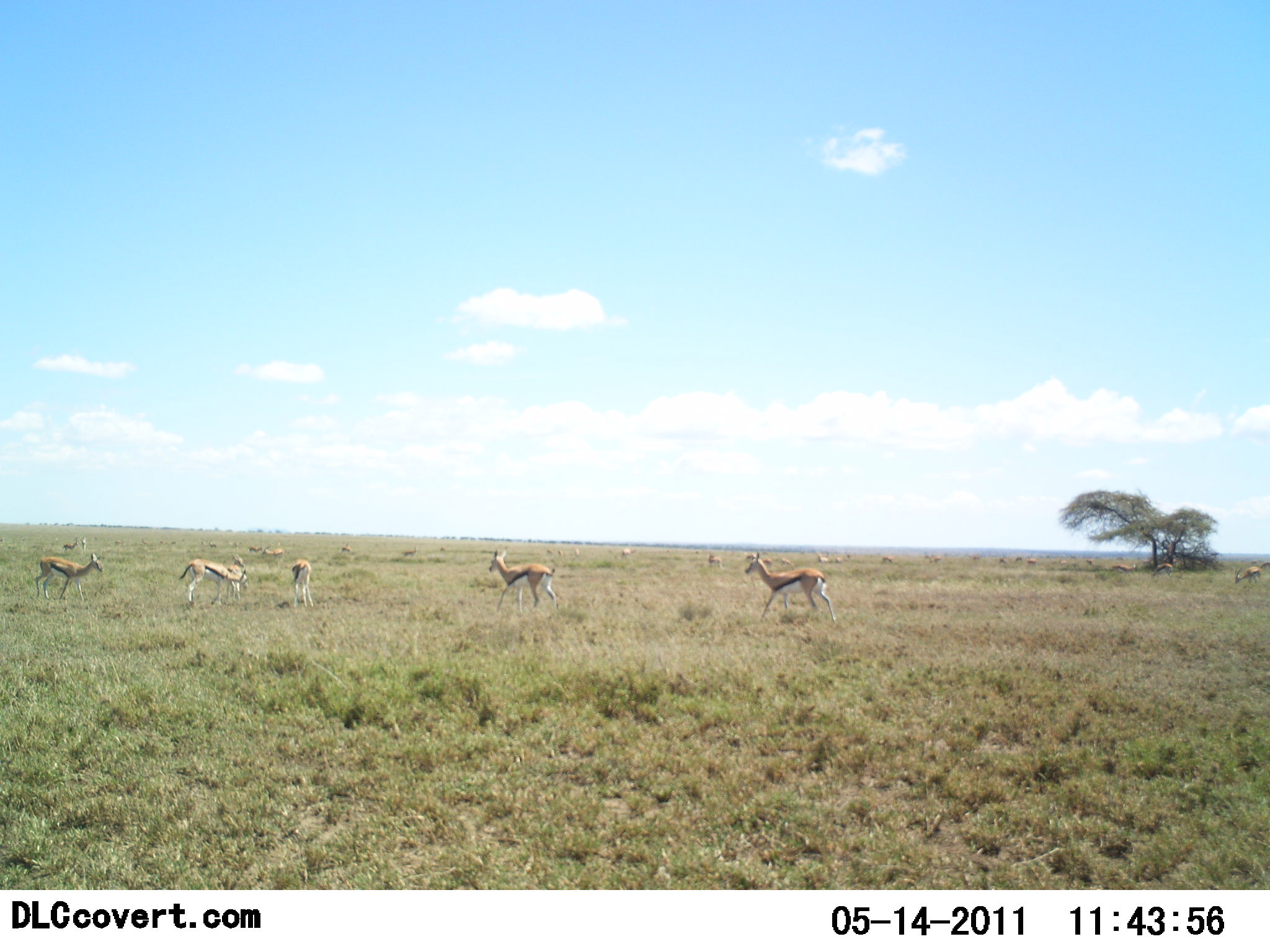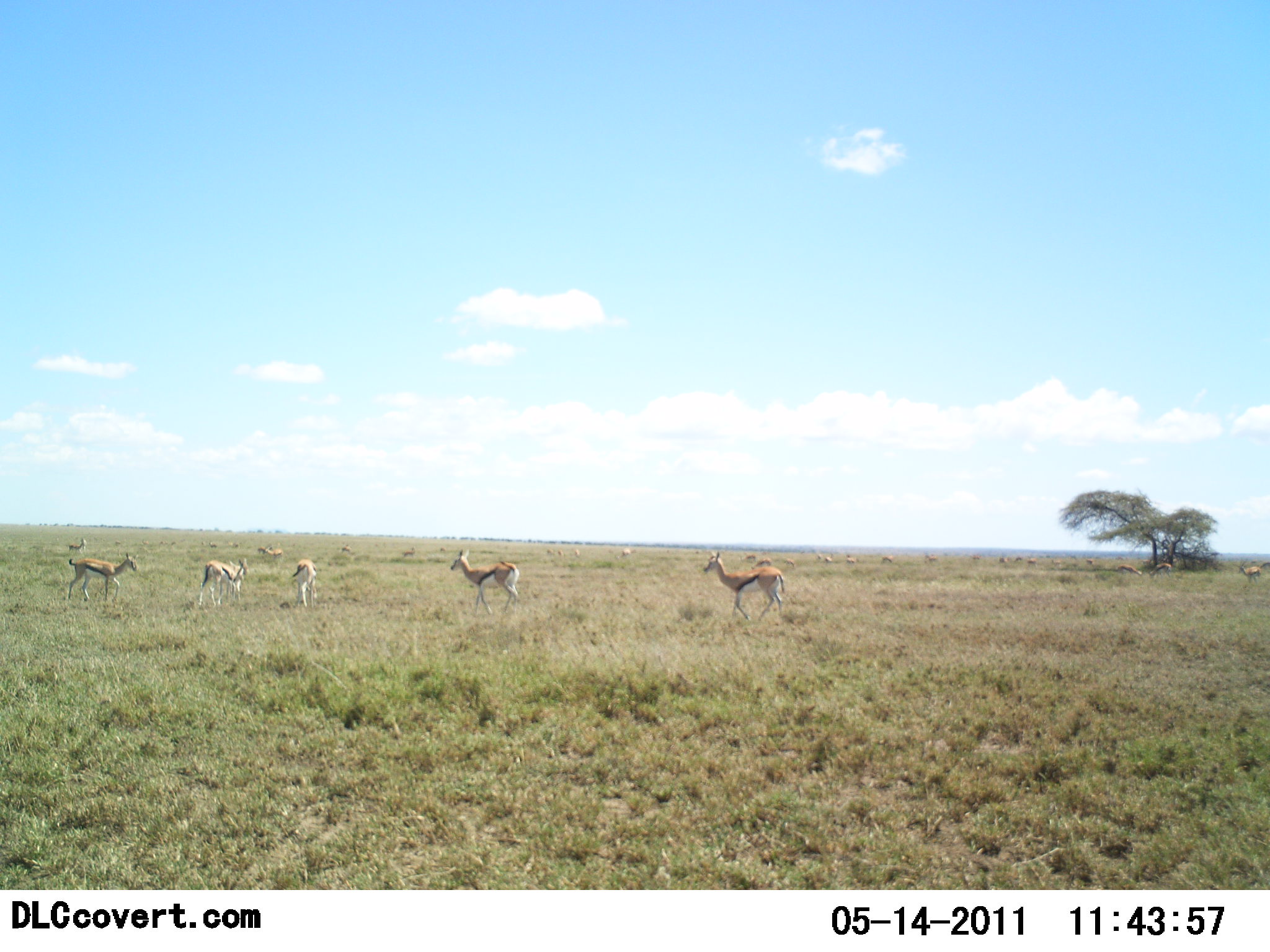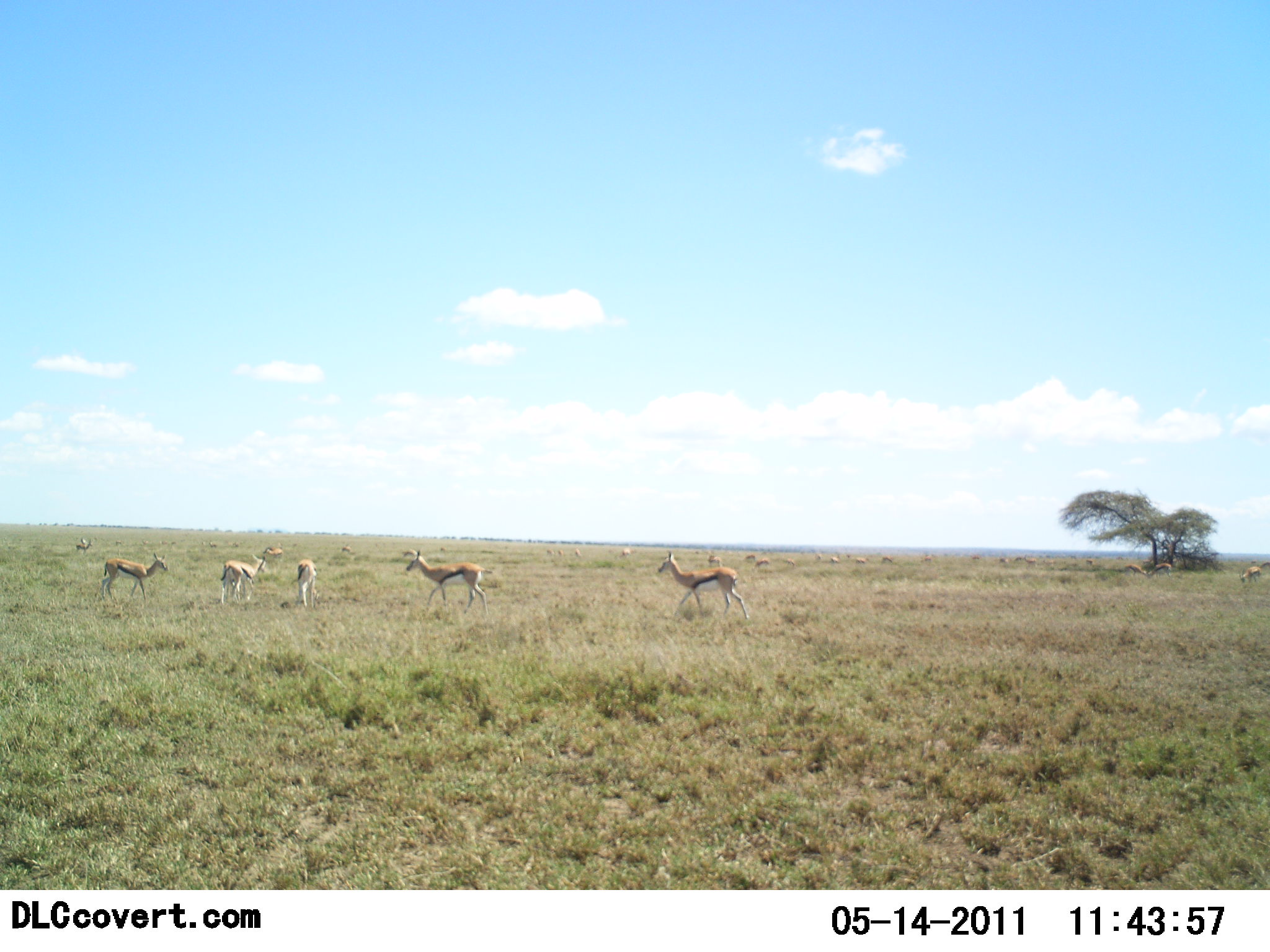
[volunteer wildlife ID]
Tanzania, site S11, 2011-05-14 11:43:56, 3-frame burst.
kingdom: Animalia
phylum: Chordata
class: Mammalia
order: Artiodactyla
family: Bovidae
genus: Eudorcas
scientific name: Eudorcas thomsonii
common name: thomson's gazelle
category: gazellethomsons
Gazellethomsons (thomson's gazelle) (Eudorcas thomsonii), count 11-50. Behavior (volunteer vote fractions): standing 50%, resting 8%, moving 75%, interacting 8%. Young present (vote fraction): 0%. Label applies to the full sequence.